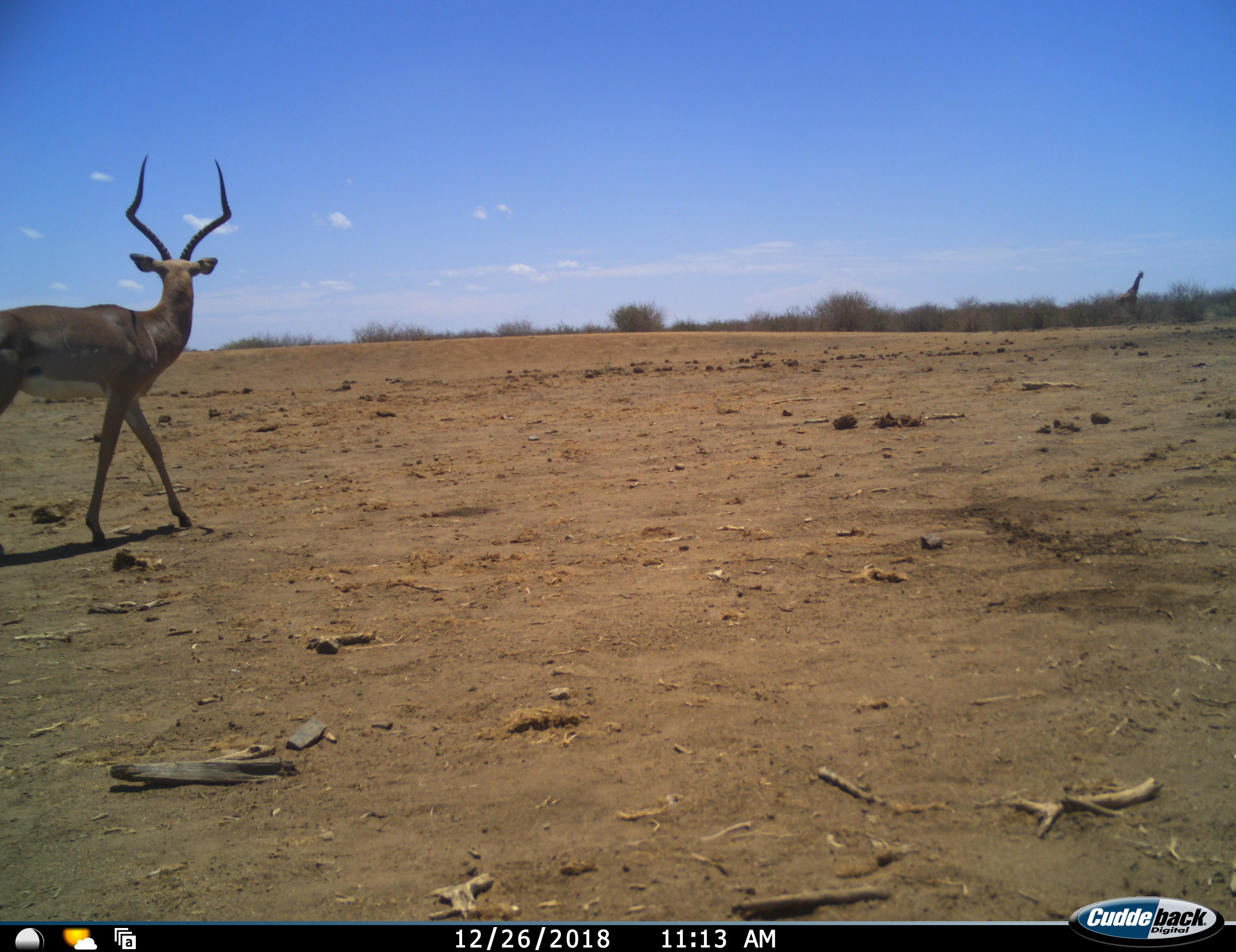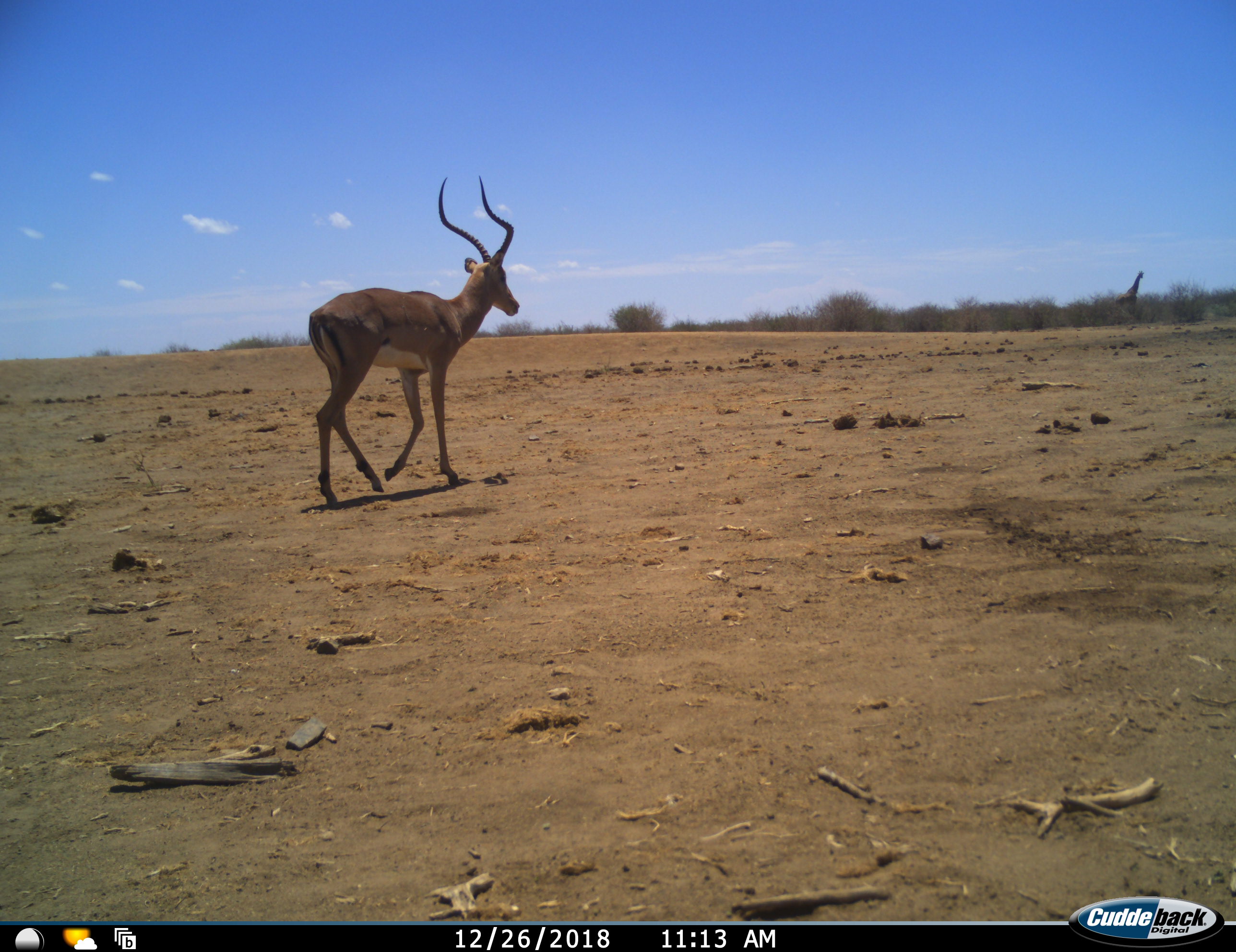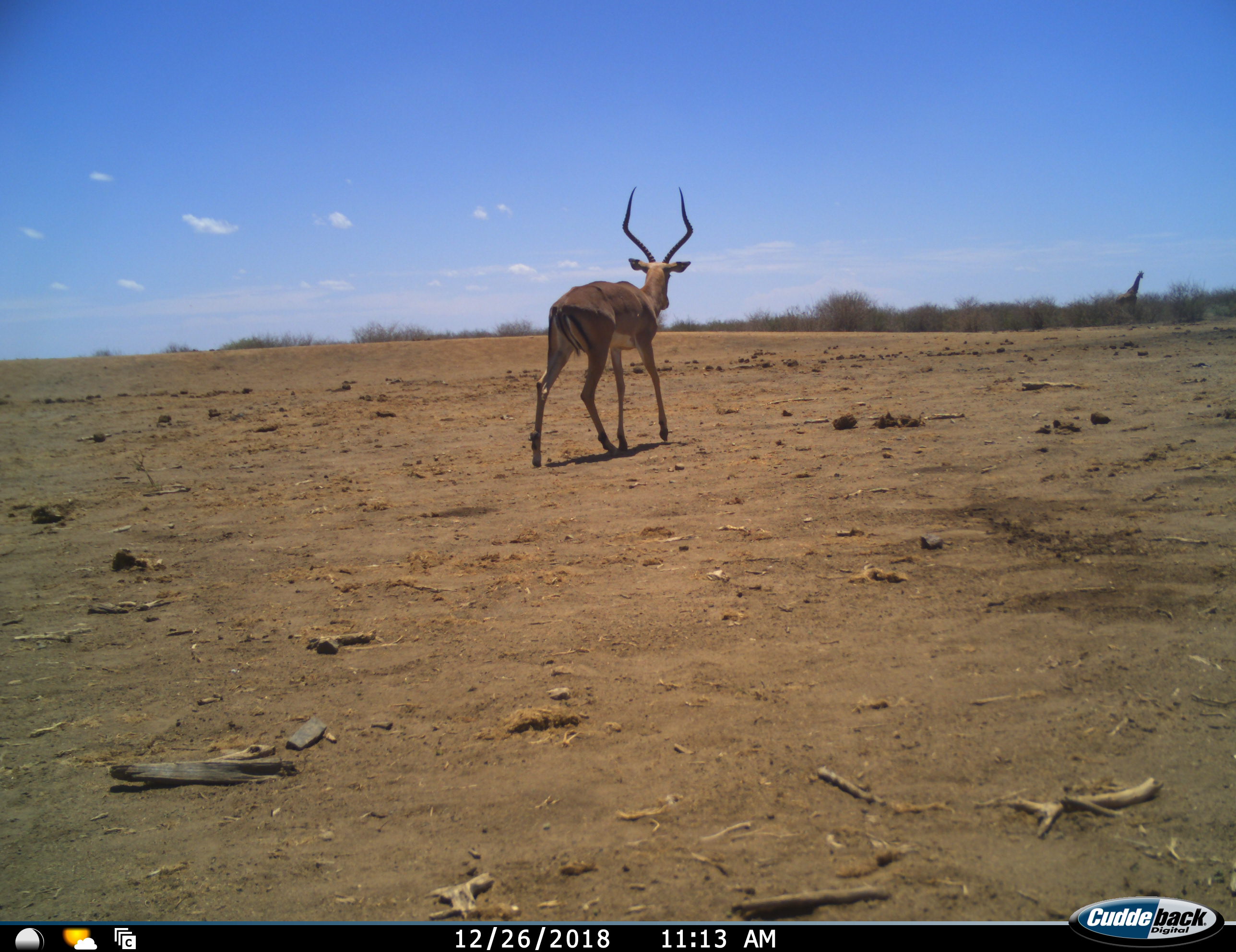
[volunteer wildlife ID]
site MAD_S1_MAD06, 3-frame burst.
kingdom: Animalia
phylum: Chordata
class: Mammalia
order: Artiodactyla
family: Giraffidae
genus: Giraffa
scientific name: Giraffa camelopardalis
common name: giraffe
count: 1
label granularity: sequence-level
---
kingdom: Animalia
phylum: Chordata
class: Mammalia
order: Artiodactyla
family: Bovidae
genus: Aepyceros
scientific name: Aepyceros melampus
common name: impala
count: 1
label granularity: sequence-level